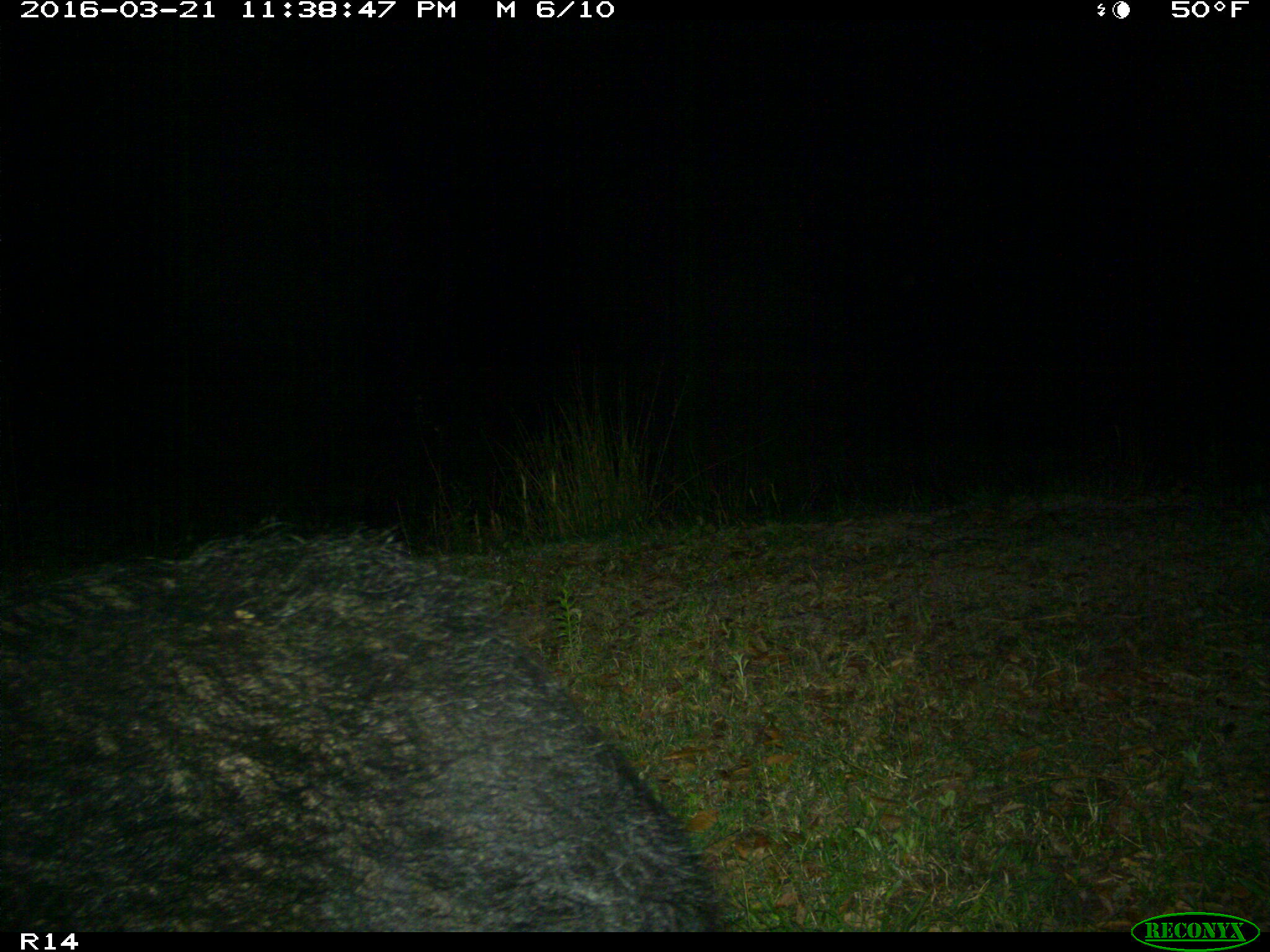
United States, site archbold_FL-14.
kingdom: Animalia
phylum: Chordata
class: Mammalia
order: Artiodactyla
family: Suidae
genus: Sus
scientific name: Sus scrofa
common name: wild boar